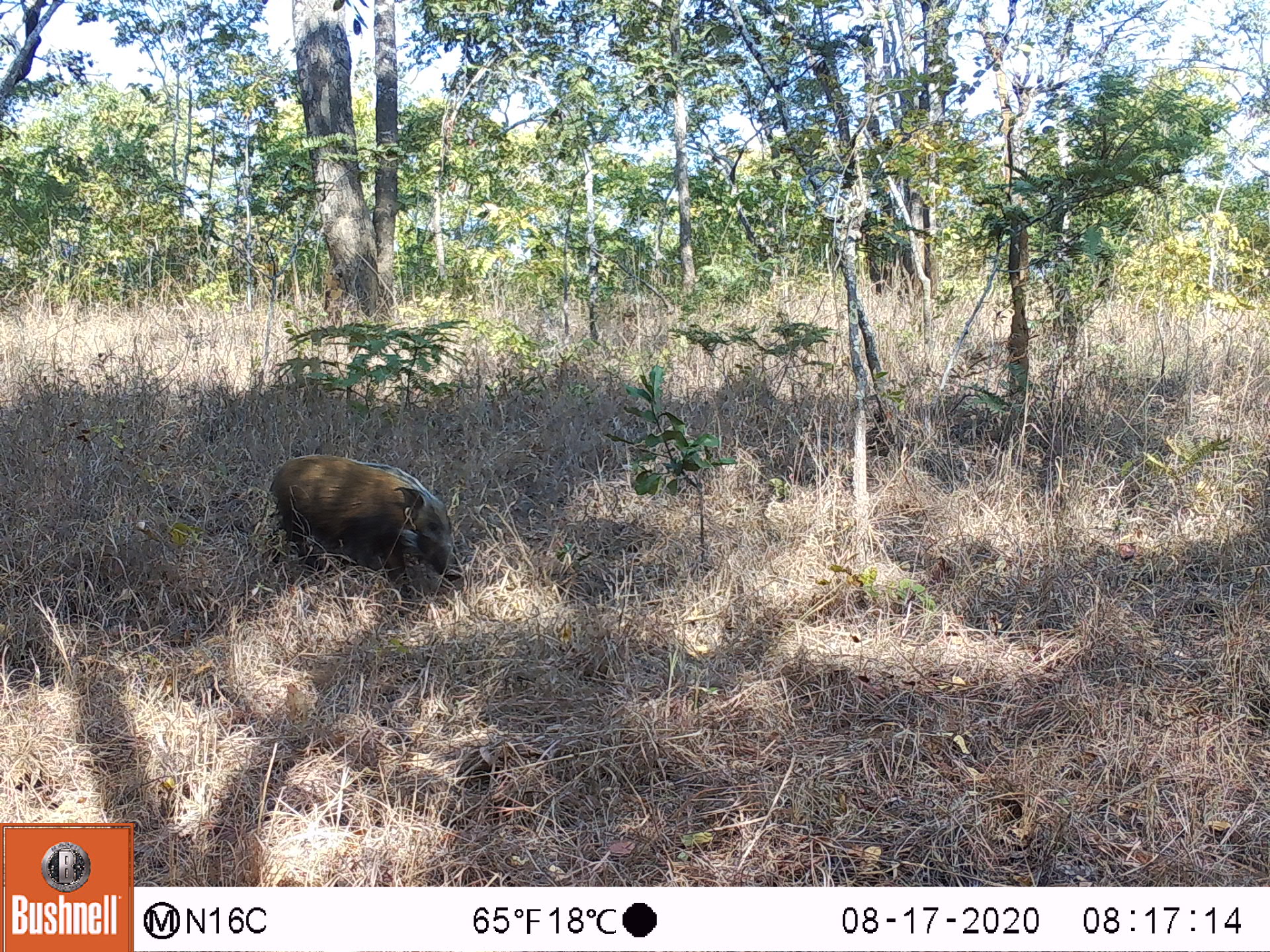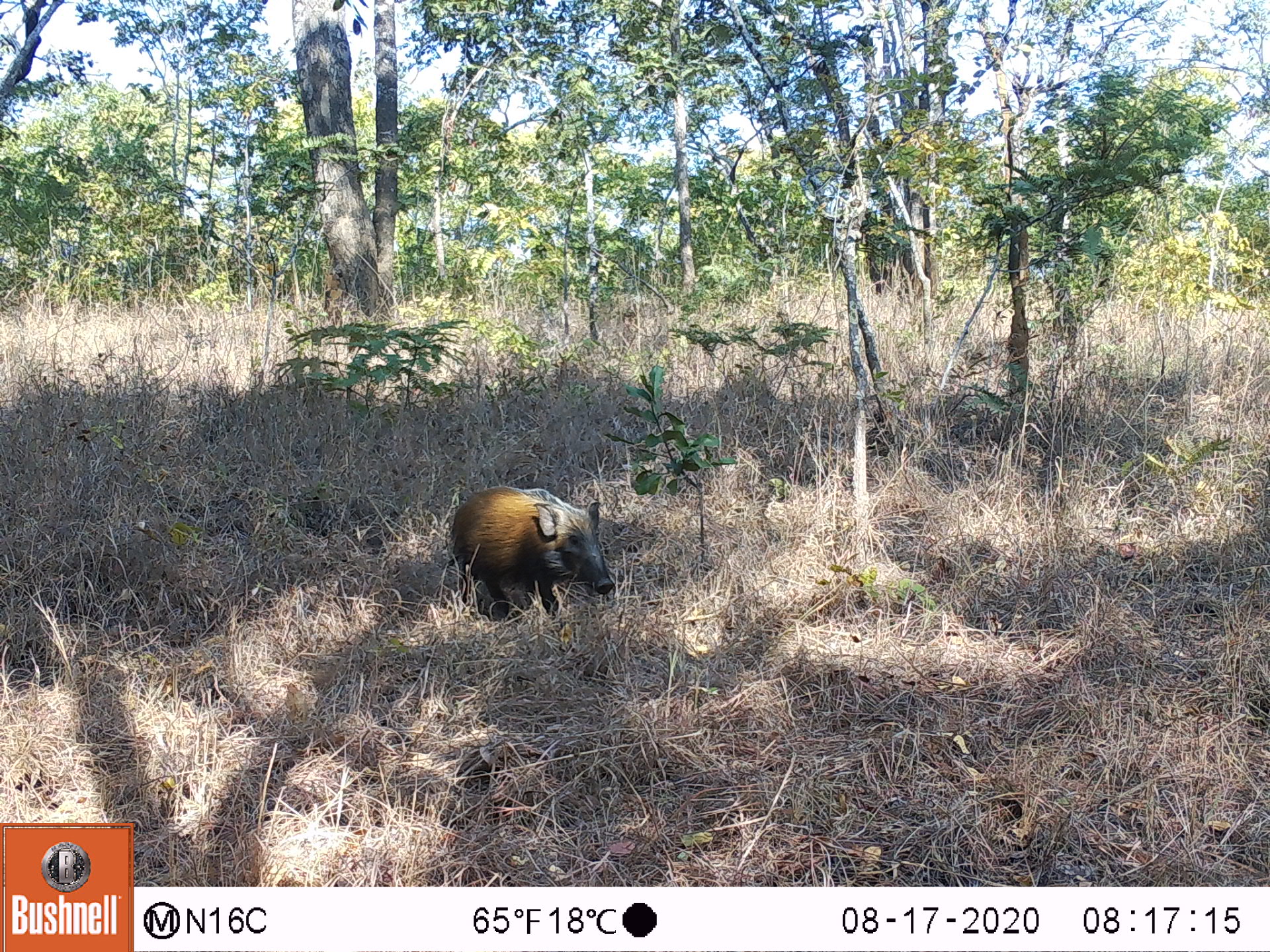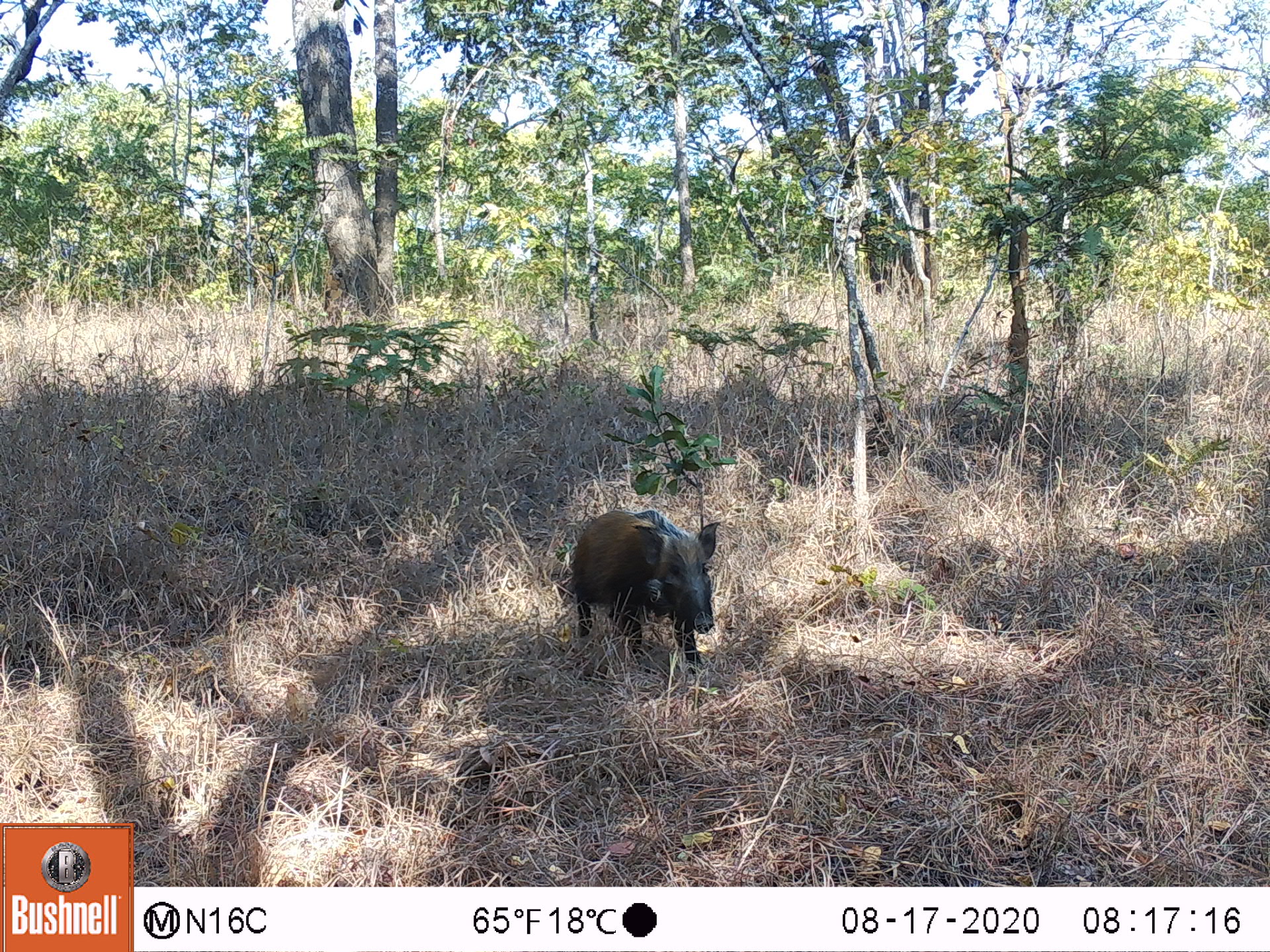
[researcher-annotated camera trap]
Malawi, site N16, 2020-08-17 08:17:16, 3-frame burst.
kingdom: Animalia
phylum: Chordata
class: Mammalia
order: Artiodactyla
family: Suidae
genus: Potamochoerus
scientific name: Potamochoerus larvatus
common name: bushpig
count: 1